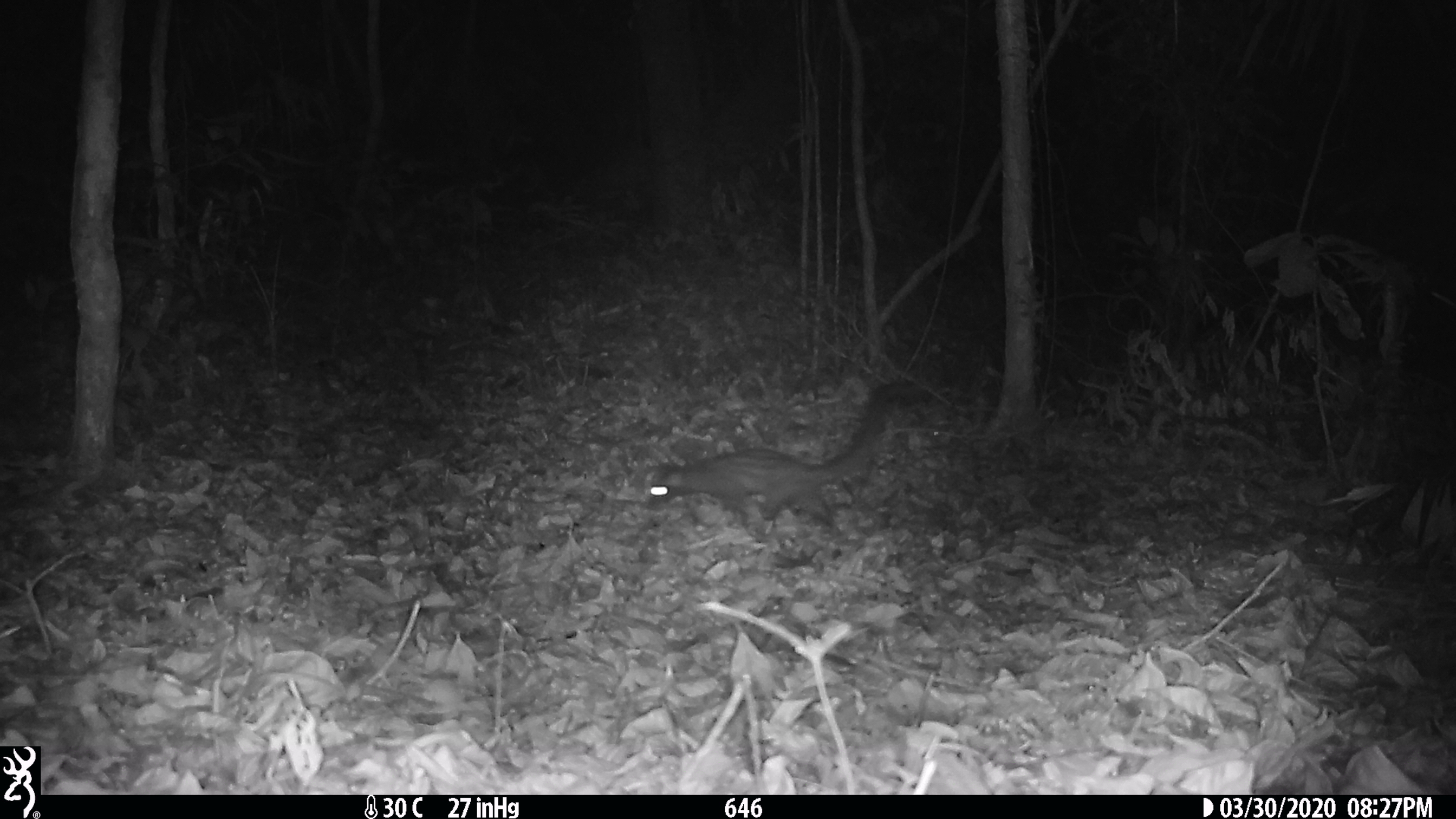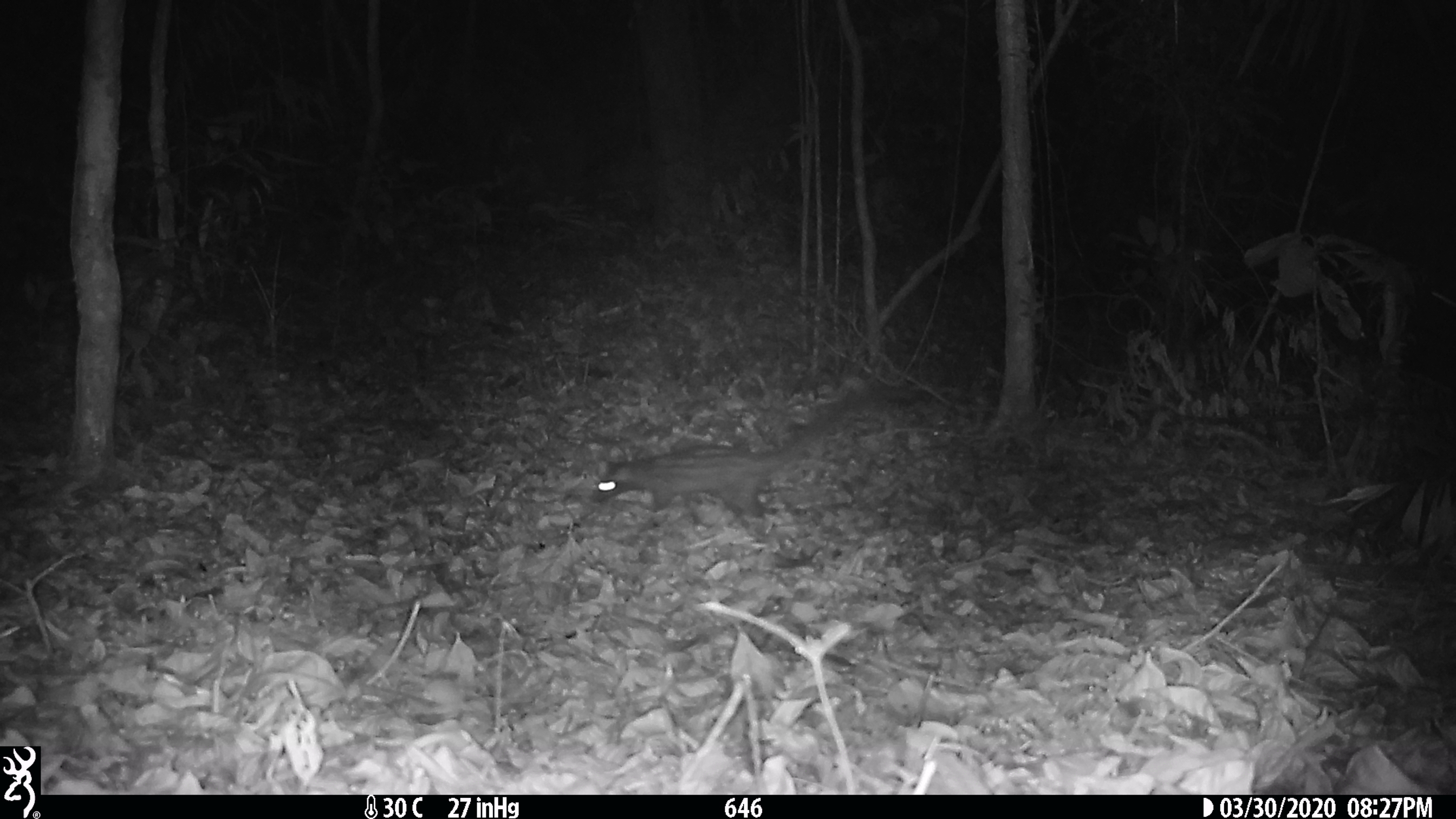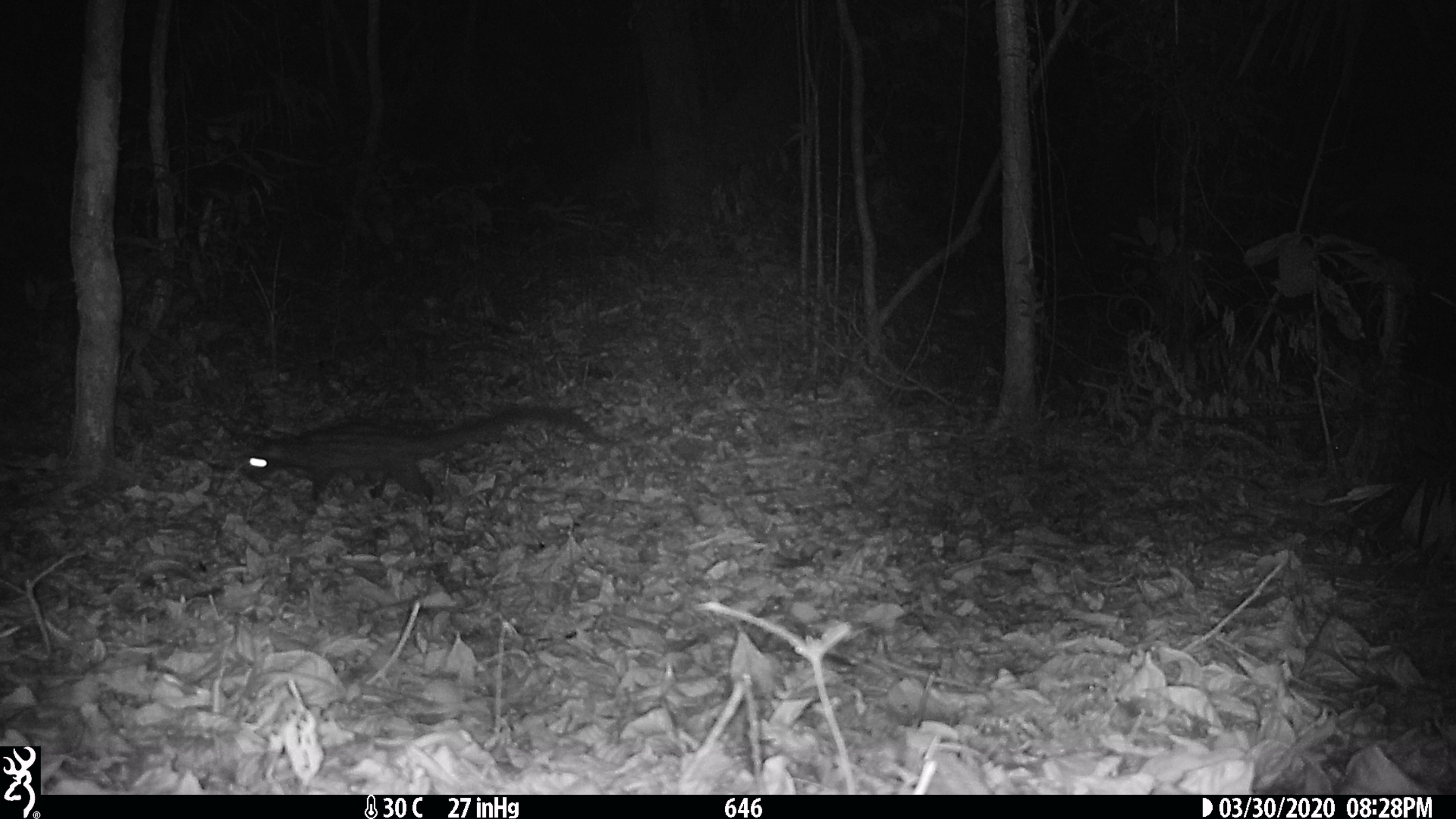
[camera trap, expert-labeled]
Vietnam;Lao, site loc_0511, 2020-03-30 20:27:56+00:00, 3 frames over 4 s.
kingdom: Animalia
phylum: Chordata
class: Mammalia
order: Carnivora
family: Viverridae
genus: Paradoxurus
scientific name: Paradoxurus hermaphroditus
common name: common palm civet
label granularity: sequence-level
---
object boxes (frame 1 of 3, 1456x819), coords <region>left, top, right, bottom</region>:
common palm civet: <region>644, 378, 933, 540</region>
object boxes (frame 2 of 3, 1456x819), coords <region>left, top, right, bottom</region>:
common palm civet: <region>587, 379, 923, 530</region>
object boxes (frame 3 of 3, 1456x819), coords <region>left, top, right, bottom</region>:
common palm civet: <region>243, 401, 605, 501</region>